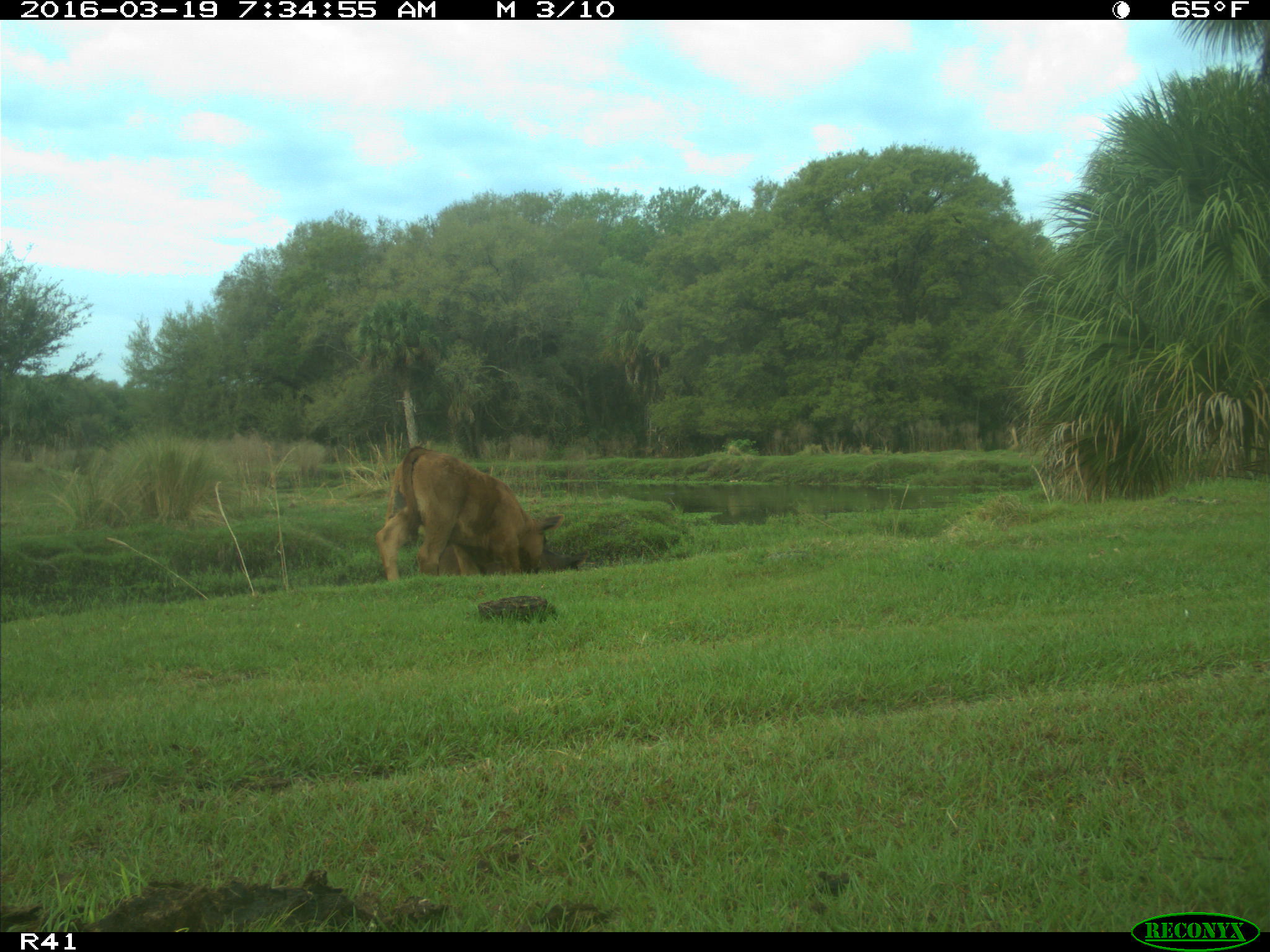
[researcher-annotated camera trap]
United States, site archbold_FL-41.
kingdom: Animalia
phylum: Chordata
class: Mammalia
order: Artiodactyla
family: Bovidae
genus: Bos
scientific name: Bos taurus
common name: domestic cow